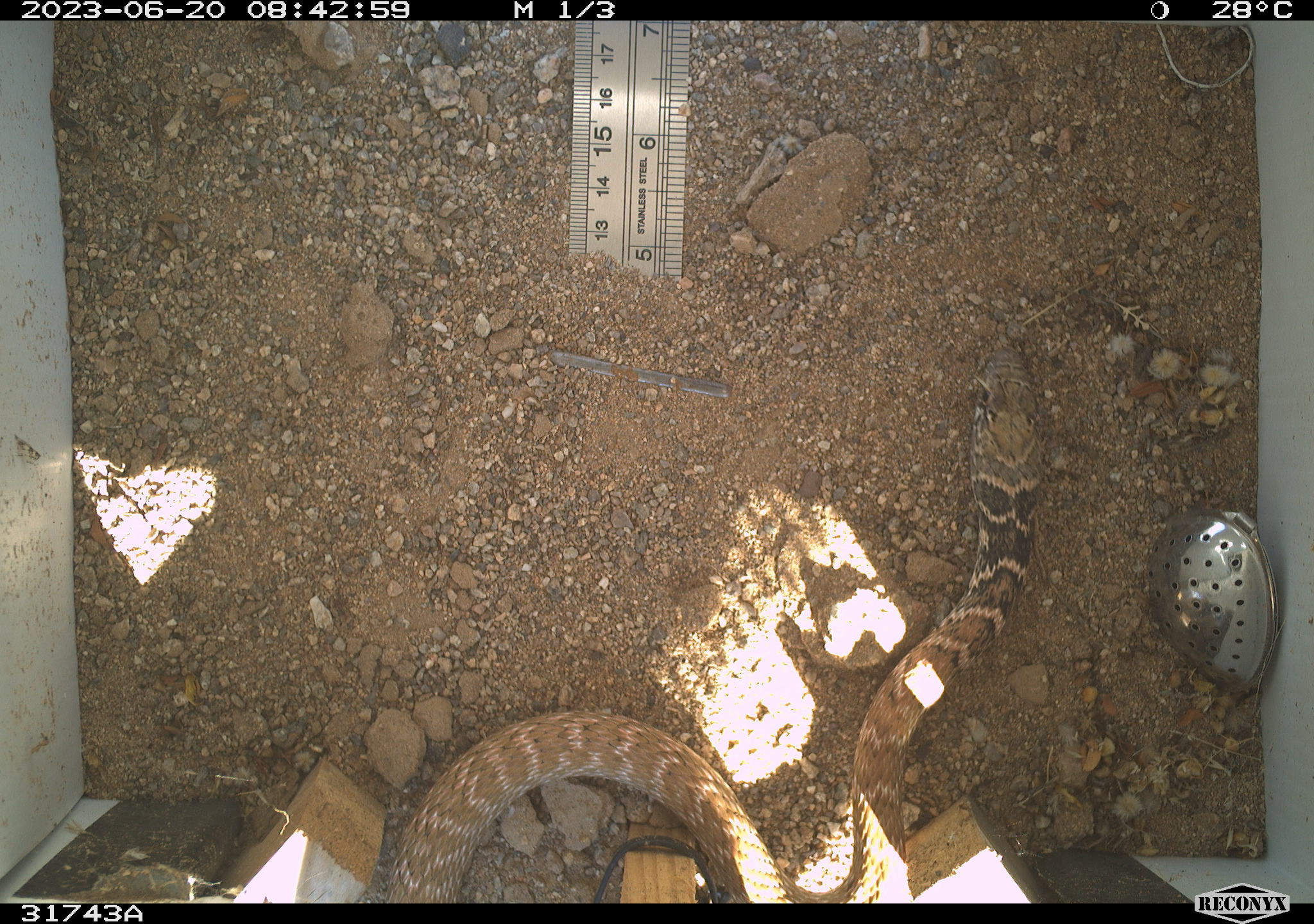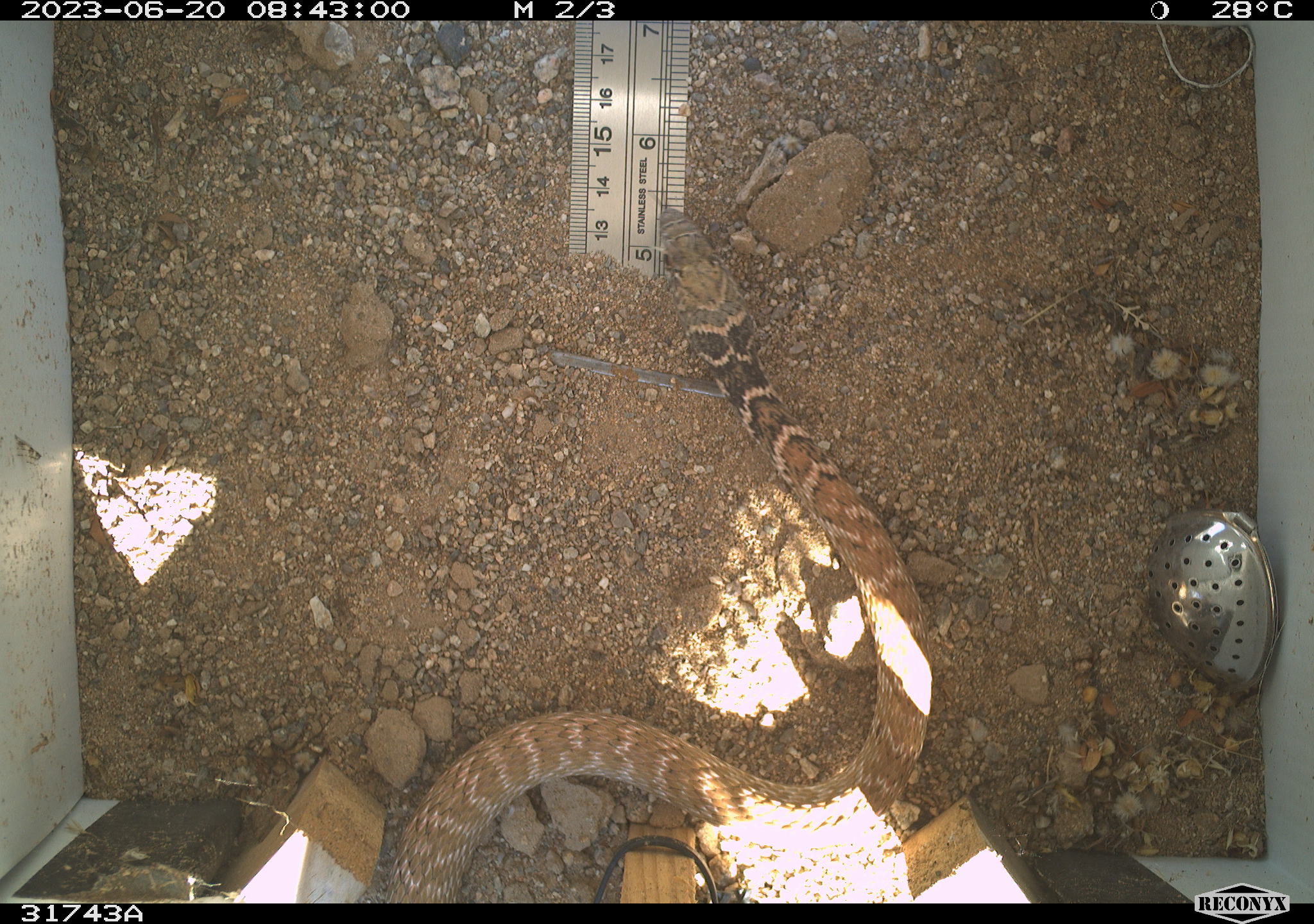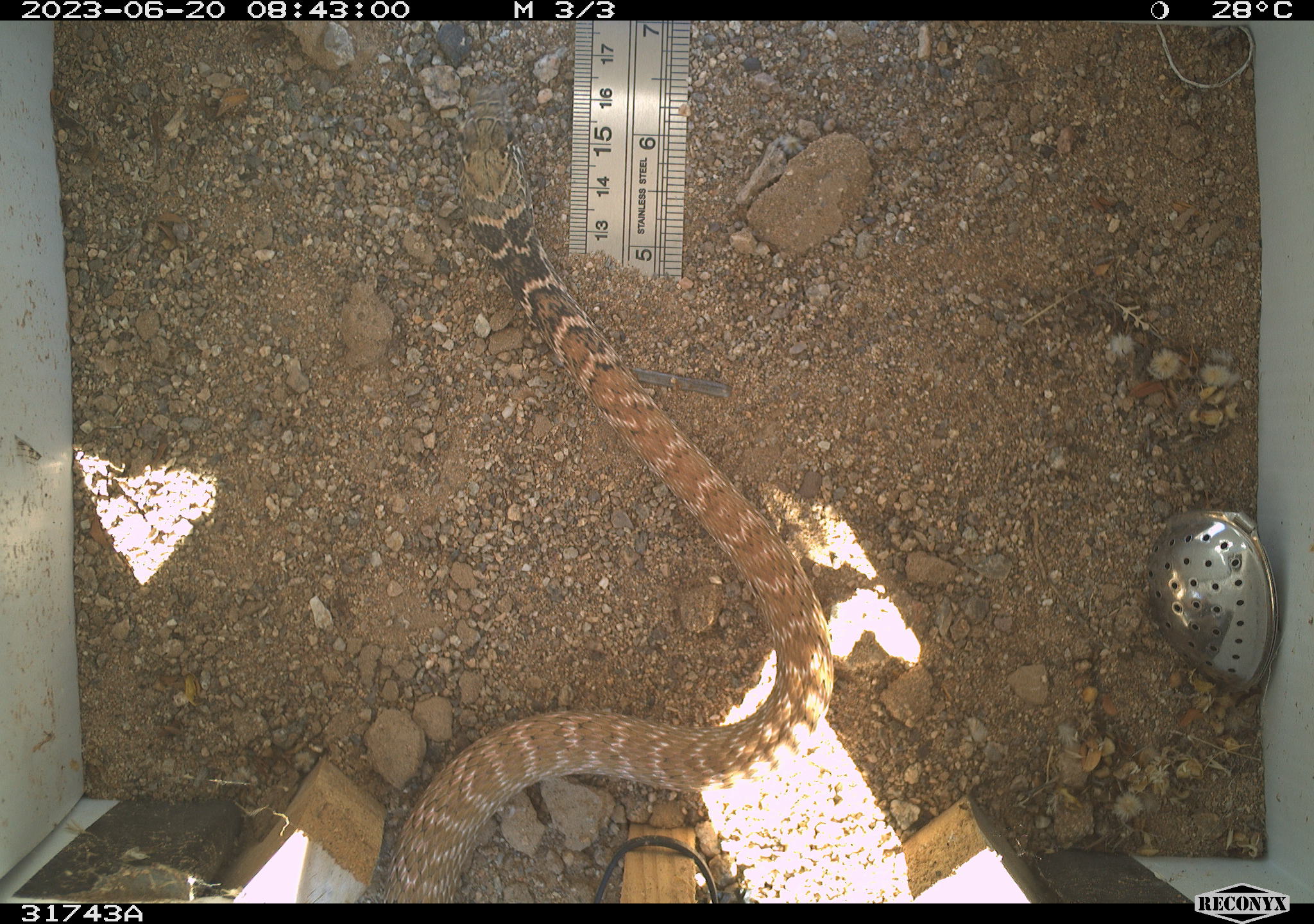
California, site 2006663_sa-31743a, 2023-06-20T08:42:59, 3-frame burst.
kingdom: Animalia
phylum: Chordata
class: Reptilia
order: Squamata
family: Colubridae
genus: Masticophis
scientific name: Masticophis flagellum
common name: coachwhip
Coachwhip (Masticophis flagellum).